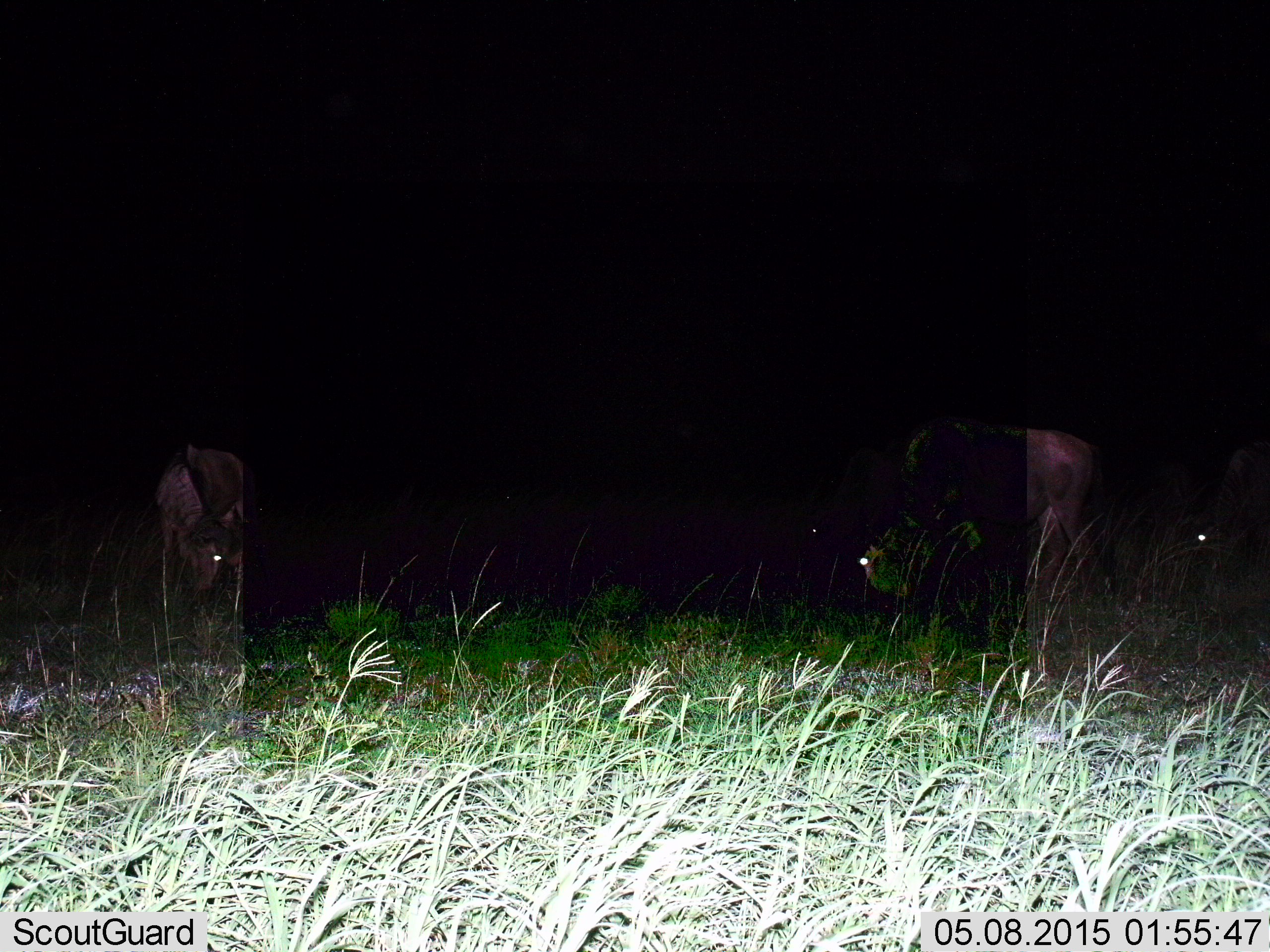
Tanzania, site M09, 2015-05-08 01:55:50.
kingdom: Animalia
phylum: Chordata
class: Mammalia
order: Artiodactyla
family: Bovidae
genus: Connochaetes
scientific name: Connochaetes taurinus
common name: blue wildebeest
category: wildebeest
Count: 3.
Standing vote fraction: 44%.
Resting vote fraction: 0%.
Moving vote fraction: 0%.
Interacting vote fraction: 0%.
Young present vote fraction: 0%.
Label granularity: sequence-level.